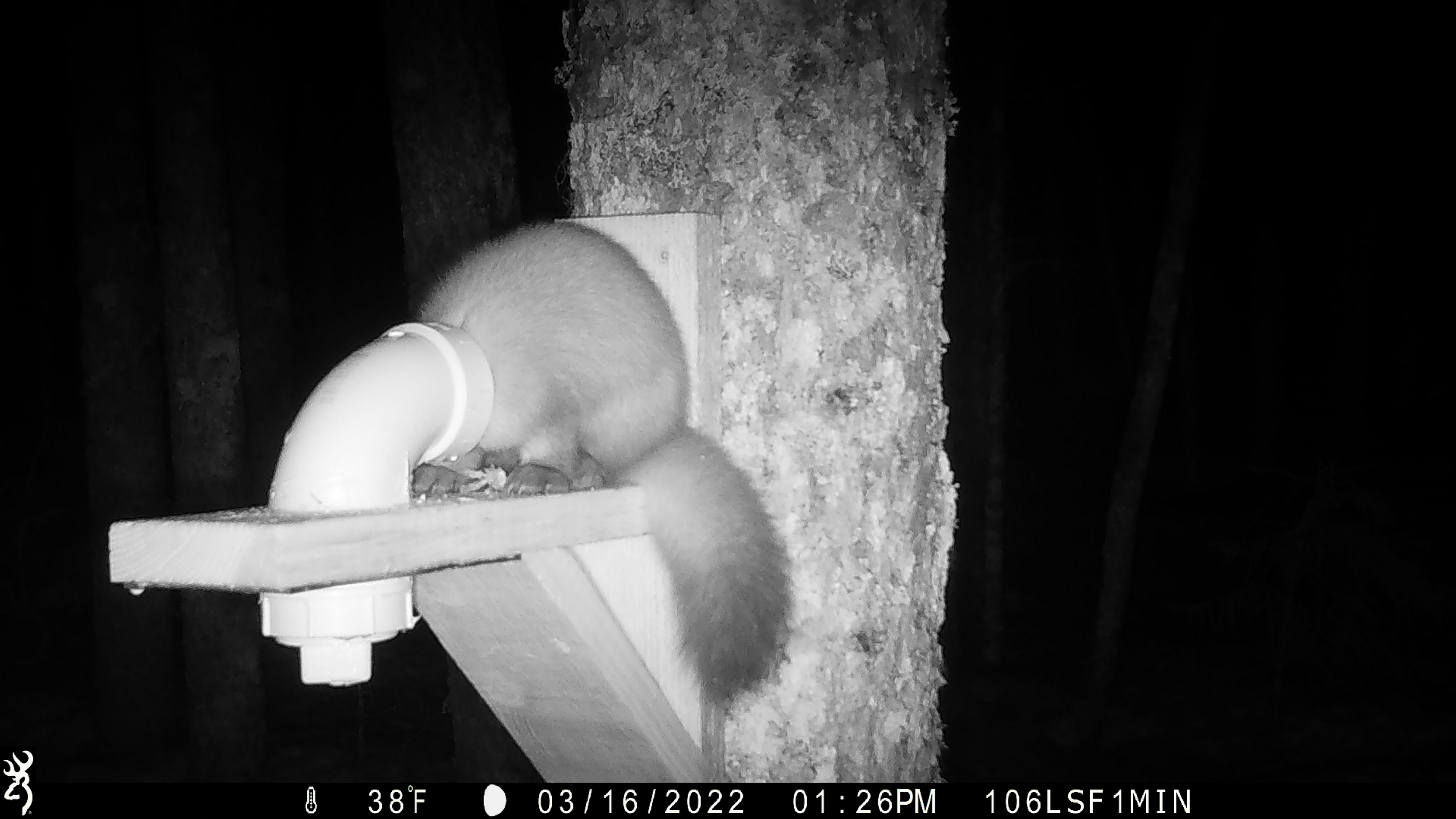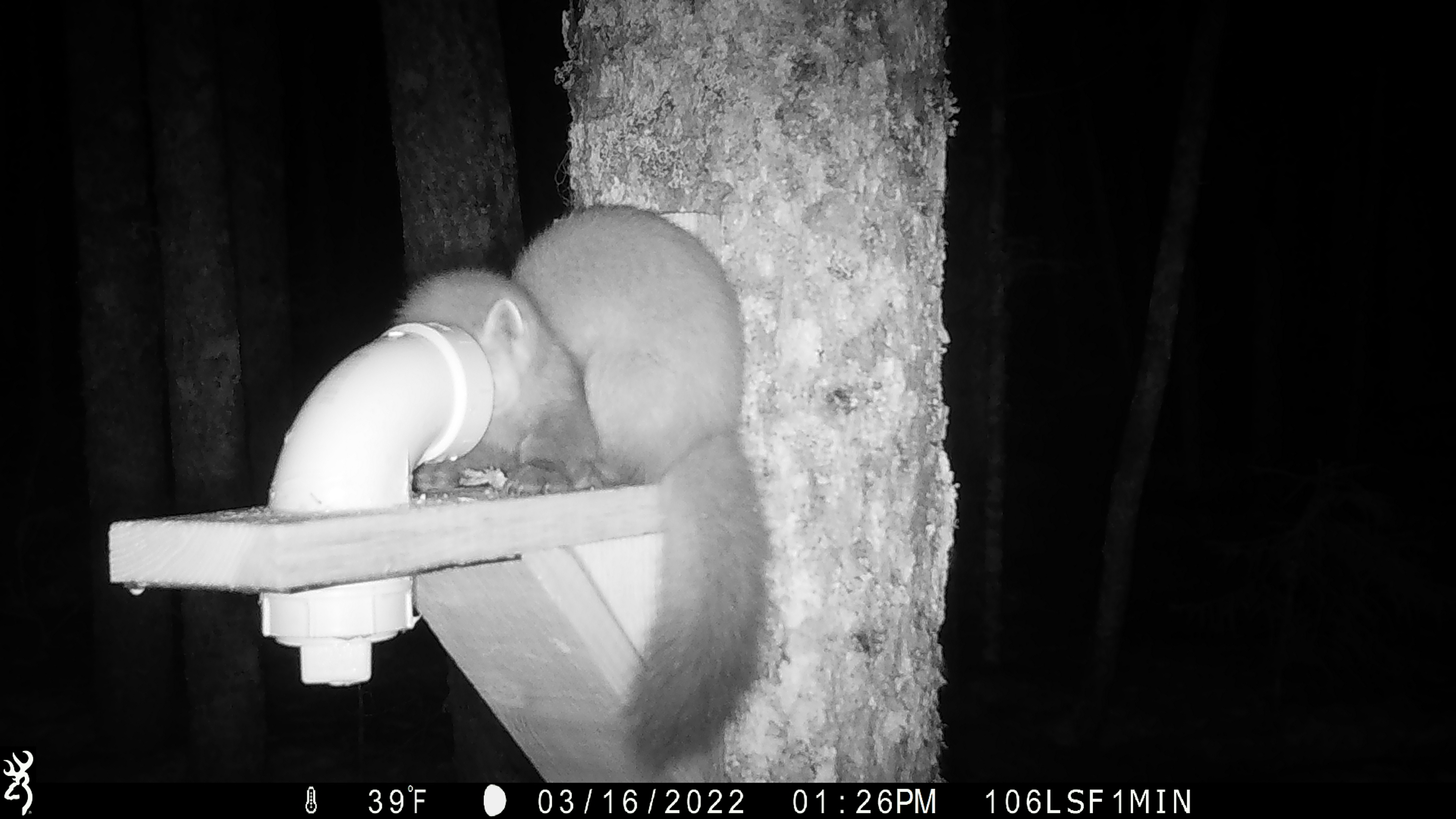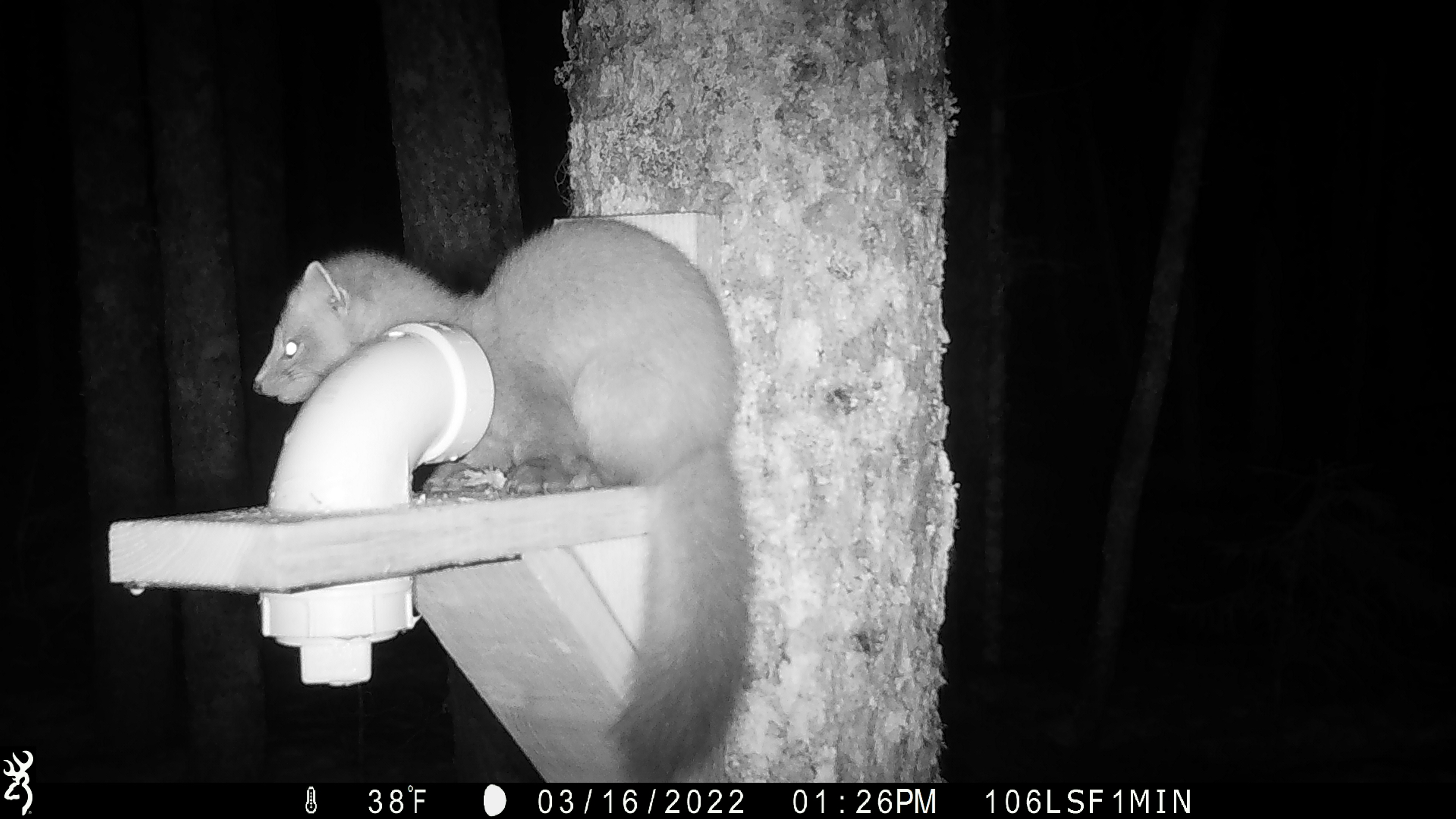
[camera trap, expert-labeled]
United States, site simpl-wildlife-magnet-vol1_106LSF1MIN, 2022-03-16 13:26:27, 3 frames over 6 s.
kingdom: Animalia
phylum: Chordata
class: Mammalia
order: Carnivora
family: Mustelidae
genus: Martes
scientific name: Martes americana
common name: american marten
American marten (Martes americana).